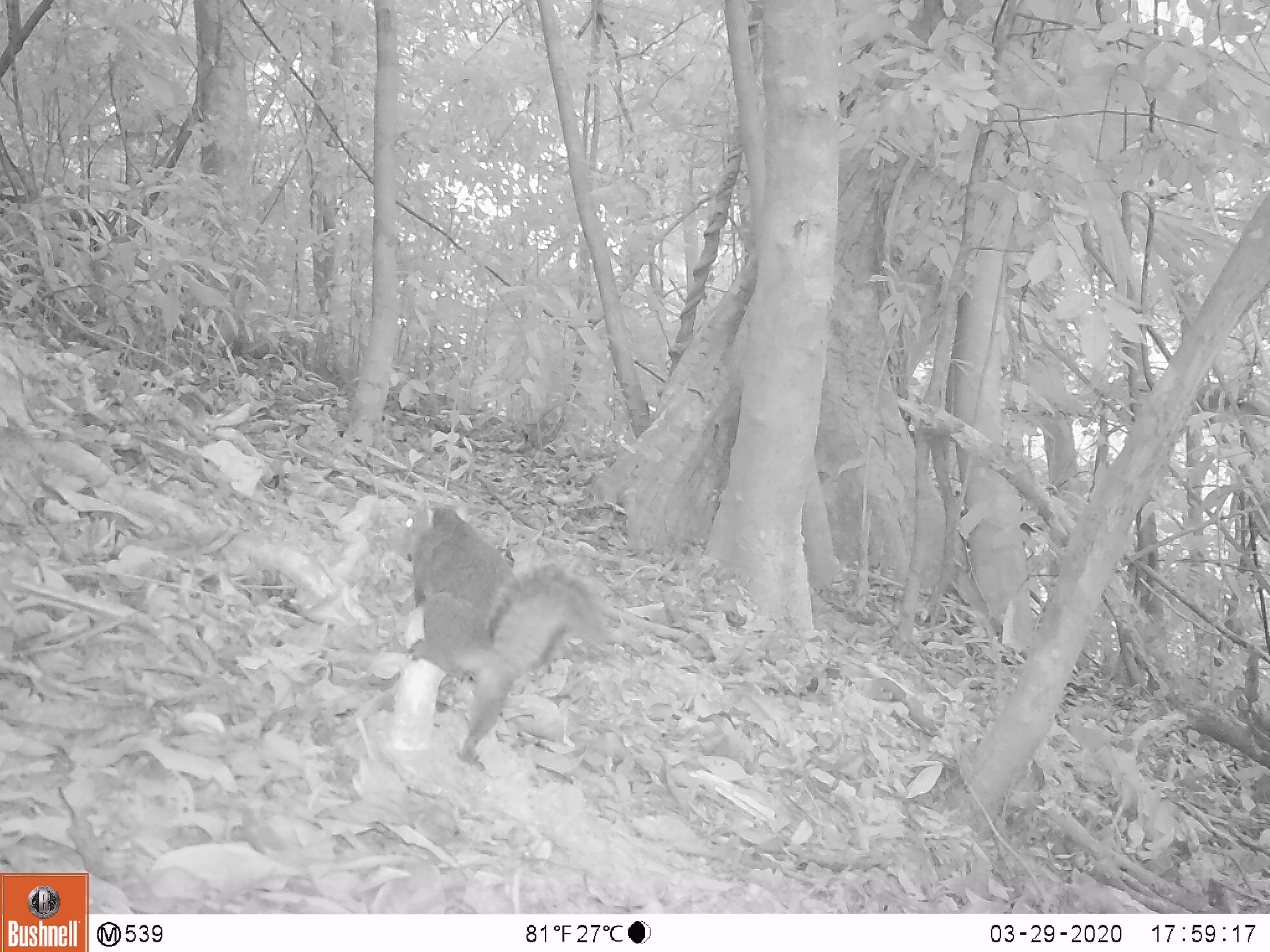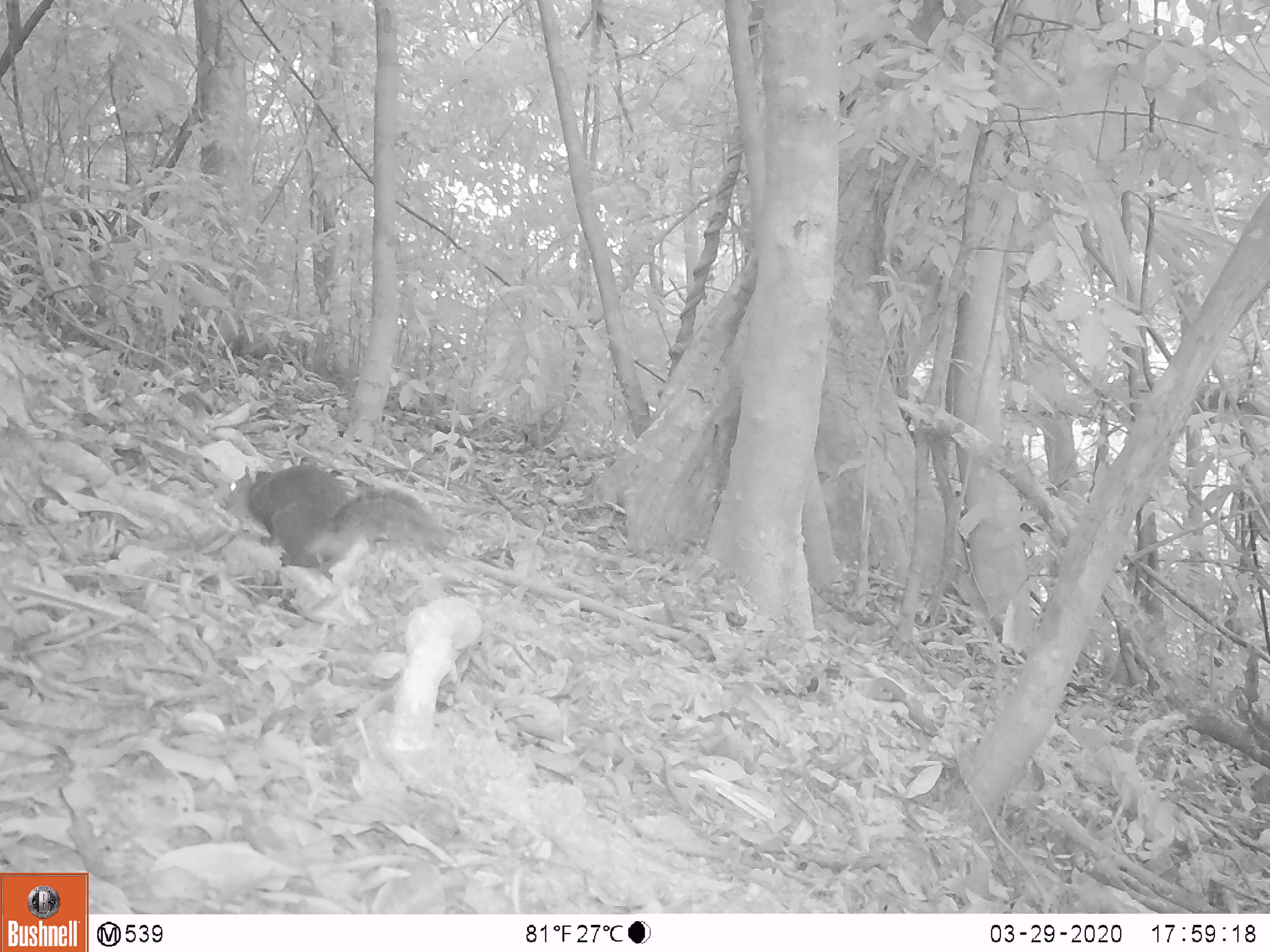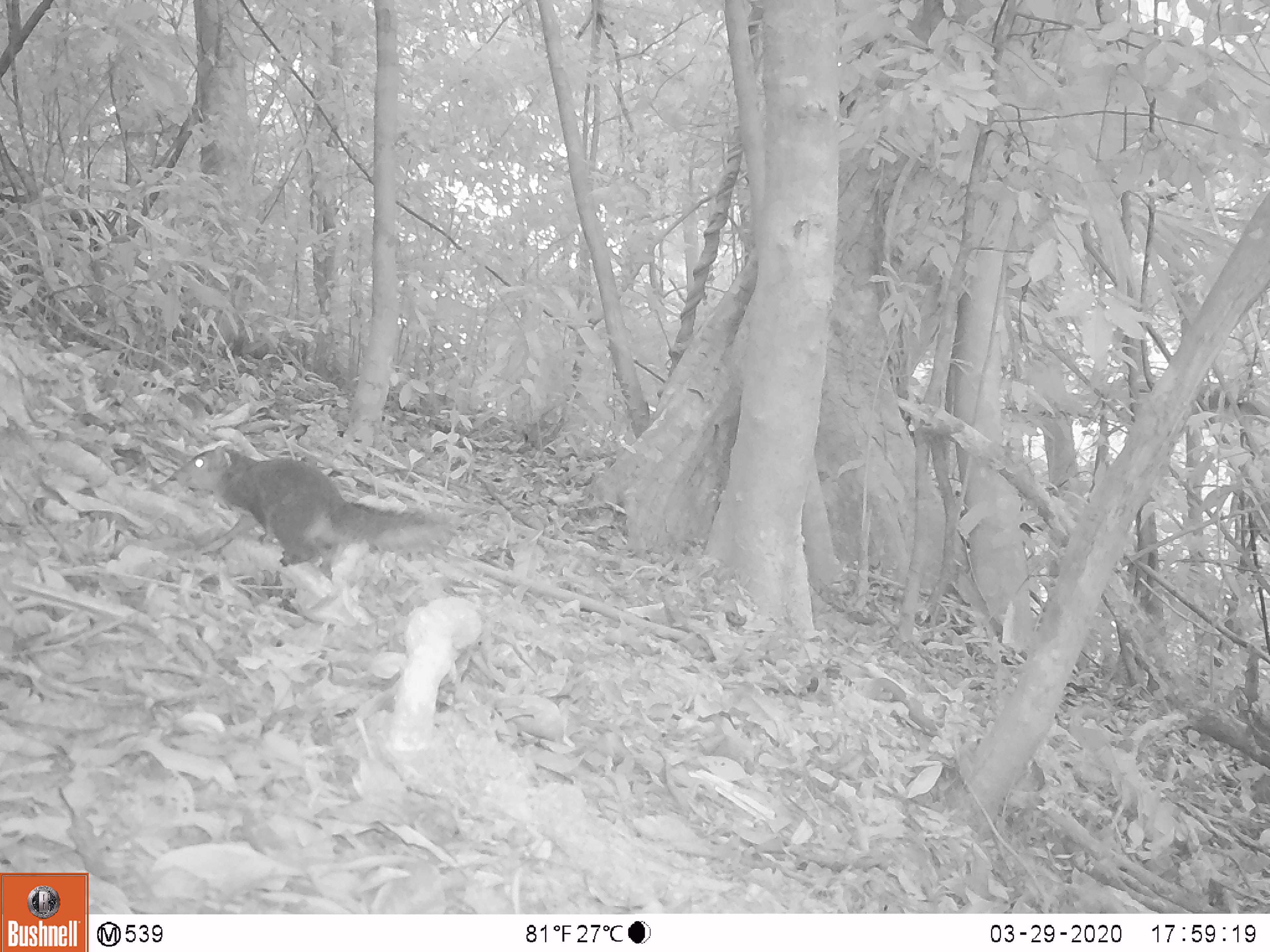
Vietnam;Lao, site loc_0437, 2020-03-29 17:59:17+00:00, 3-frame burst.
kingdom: Animalia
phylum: Chordata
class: Mammalia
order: Rodentia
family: Sciuridae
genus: Dremomys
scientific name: Dremomys rufigenis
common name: red-cheeked squirrel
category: red cheeked squirrel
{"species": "red cheeked squirrel (red-cheeked squirrel) (Dremomys rufigenis)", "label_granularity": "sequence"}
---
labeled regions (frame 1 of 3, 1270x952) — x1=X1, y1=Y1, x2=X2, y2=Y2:
red cheeked squirrel: x1=397, y1=500, x2=608, y2=771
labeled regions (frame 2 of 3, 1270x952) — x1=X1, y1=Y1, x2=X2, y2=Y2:
red cheeked squirrel: x1=226, y1=464, x2=452, y2=574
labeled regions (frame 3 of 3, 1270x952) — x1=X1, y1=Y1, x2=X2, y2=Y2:
red cheeked squirrel: x1=171, y1=446, x2=464, y2=568